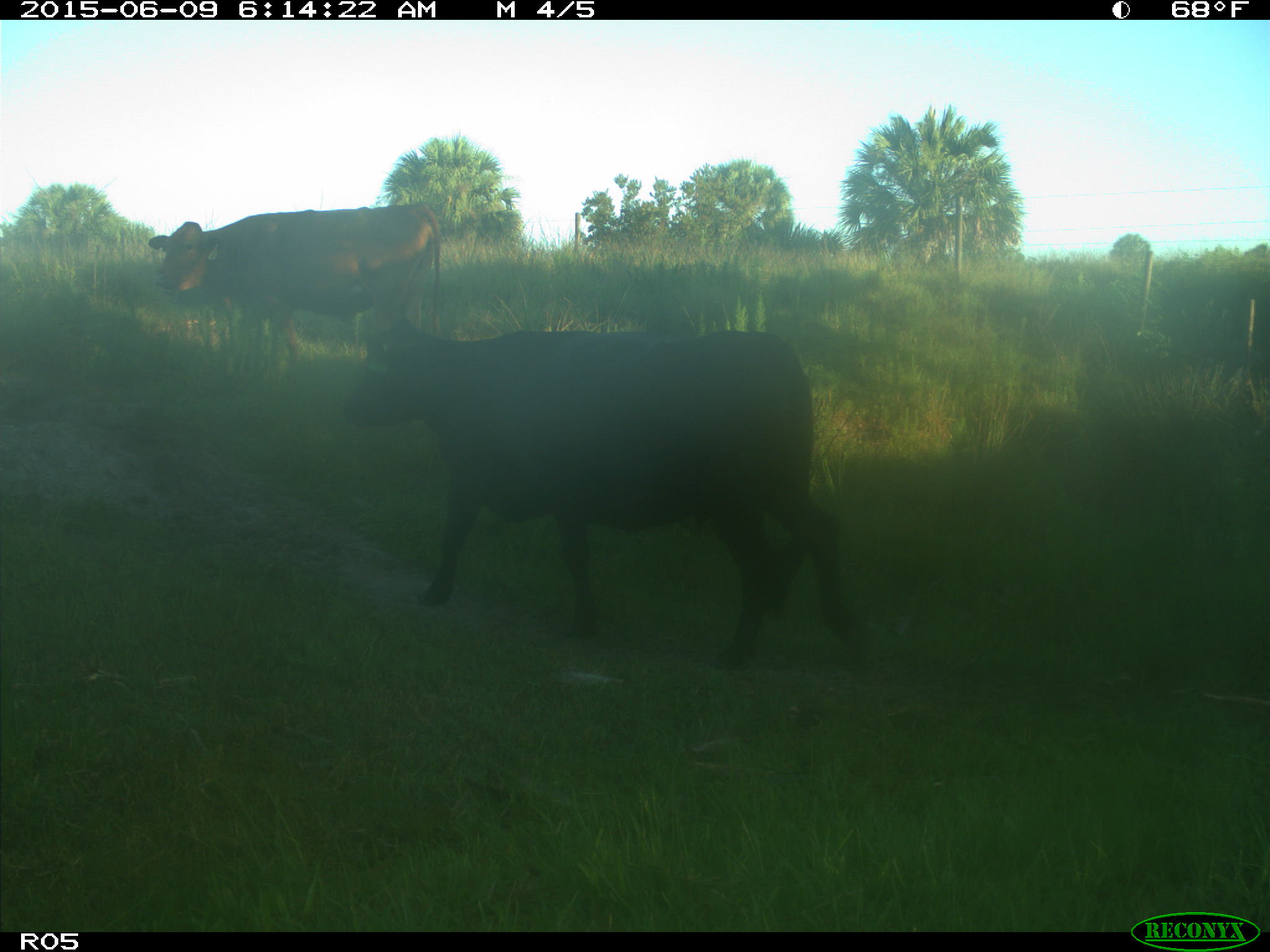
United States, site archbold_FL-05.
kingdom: Animalia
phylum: Chordata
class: Mammalia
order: Artiodactyla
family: Bovidae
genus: Bos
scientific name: Bos taurus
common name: domestic cow